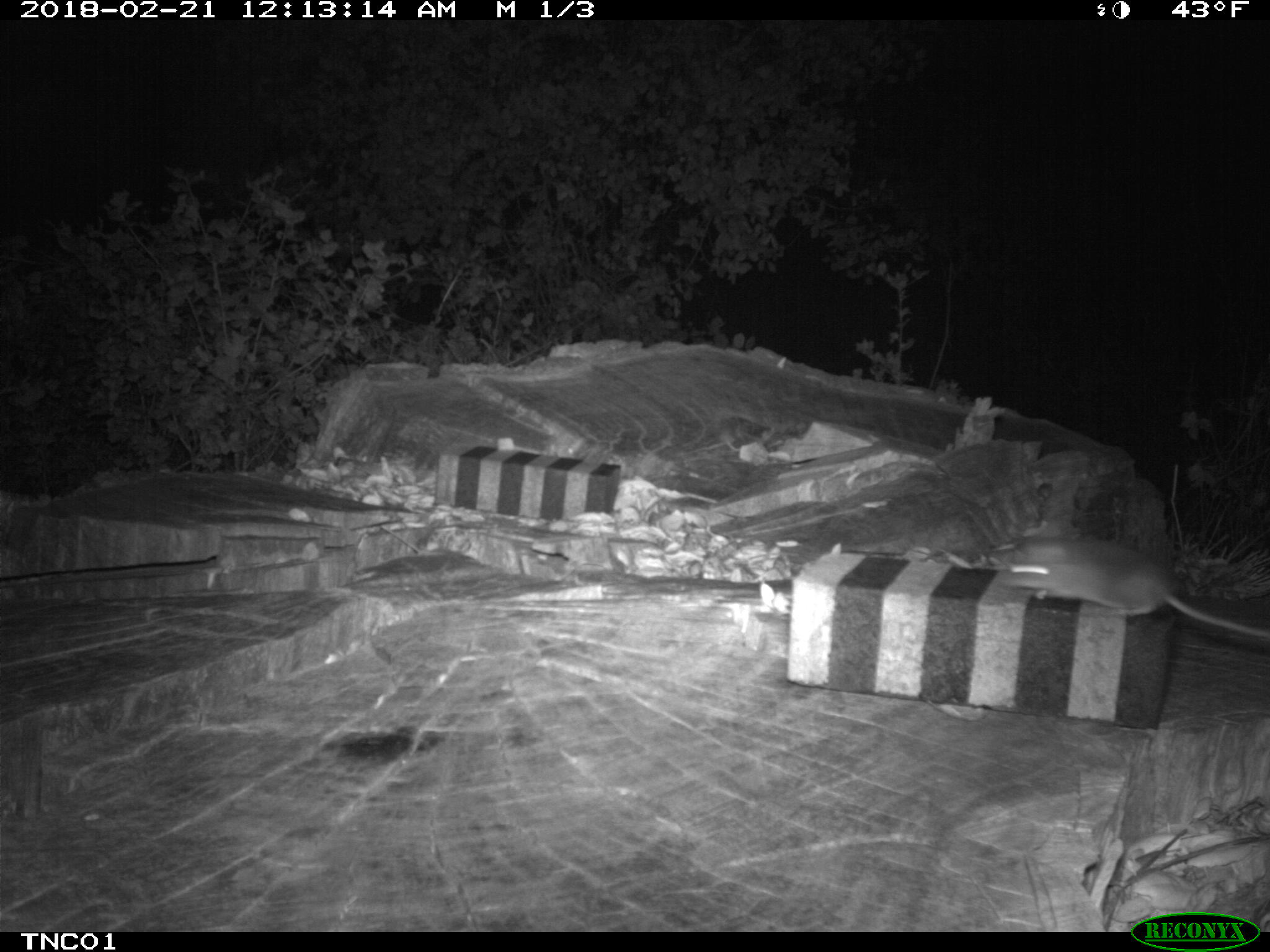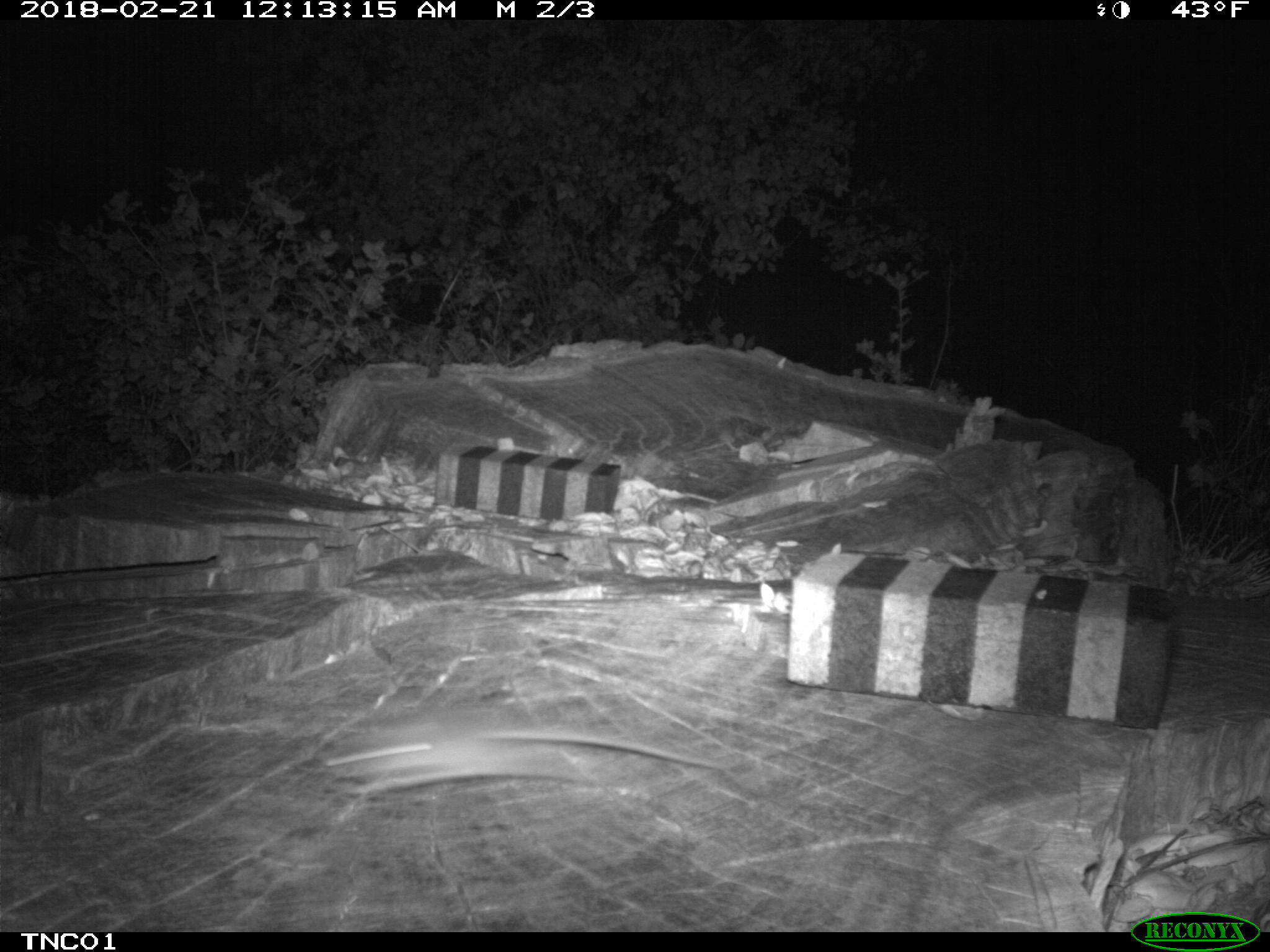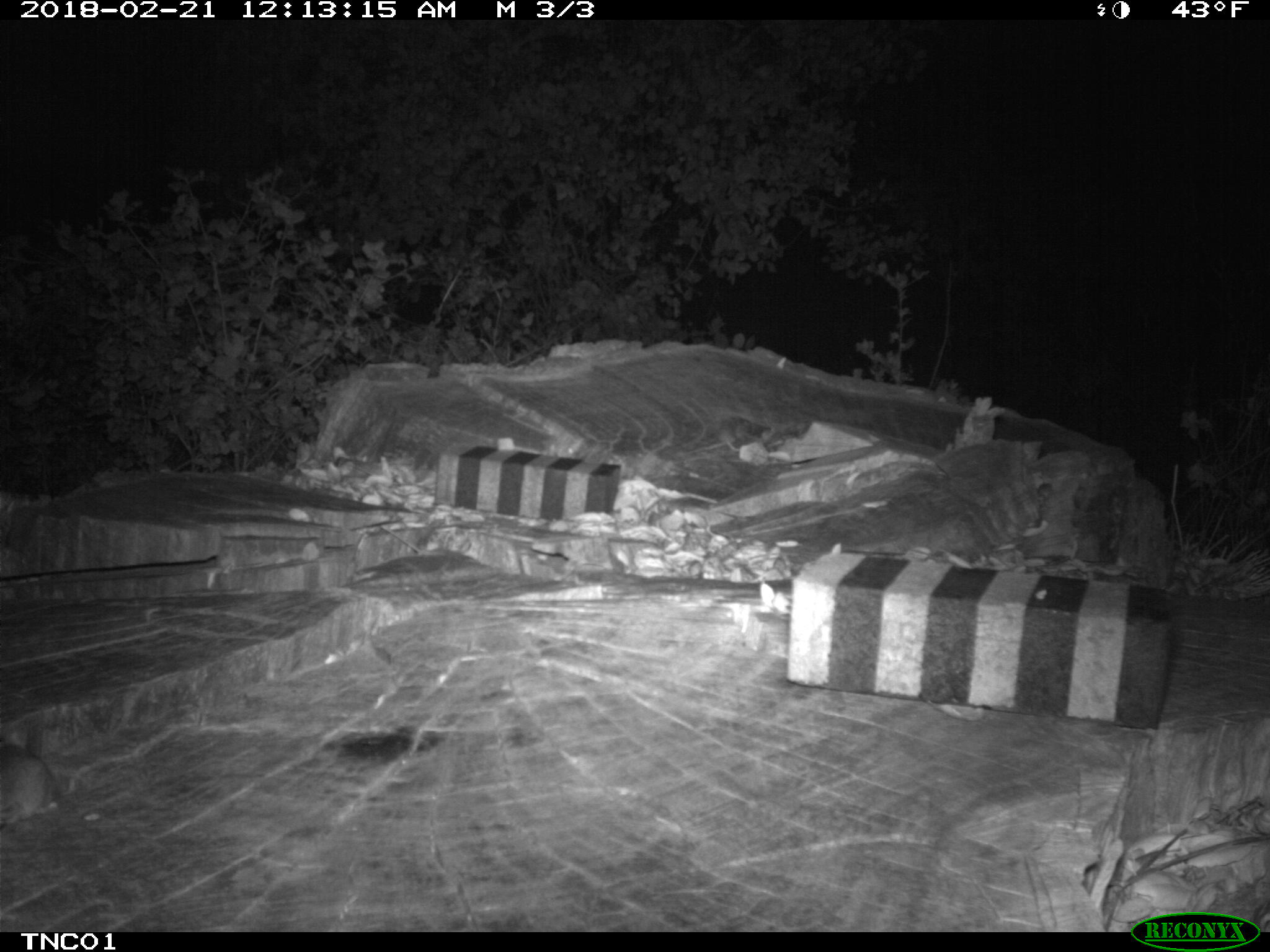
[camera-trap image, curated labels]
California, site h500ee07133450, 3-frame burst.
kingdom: Animalia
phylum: Chordata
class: Mammalia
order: Rodentia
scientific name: Rodentia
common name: rodent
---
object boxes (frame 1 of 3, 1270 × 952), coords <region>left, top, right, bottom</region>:
rodent: <region>998, 534, 1269, 638</region>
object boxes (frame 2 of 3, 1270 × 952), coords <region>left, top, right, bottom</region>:
rodent: <region>322, 706, 734, 799</region>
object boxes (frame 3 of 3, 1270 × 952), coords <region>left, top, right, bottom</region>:
rodent: <region>0, 734, 58, 824</region>